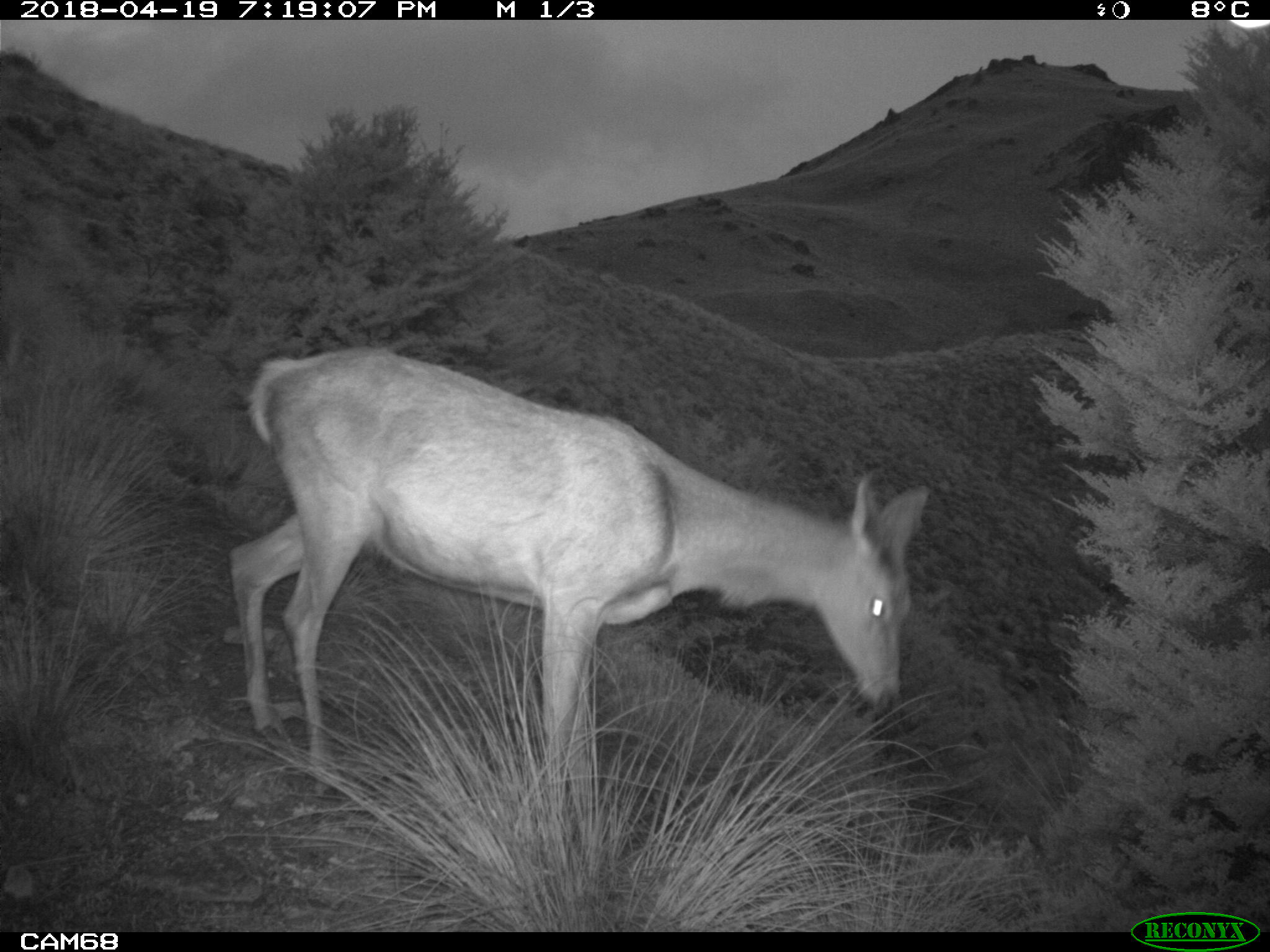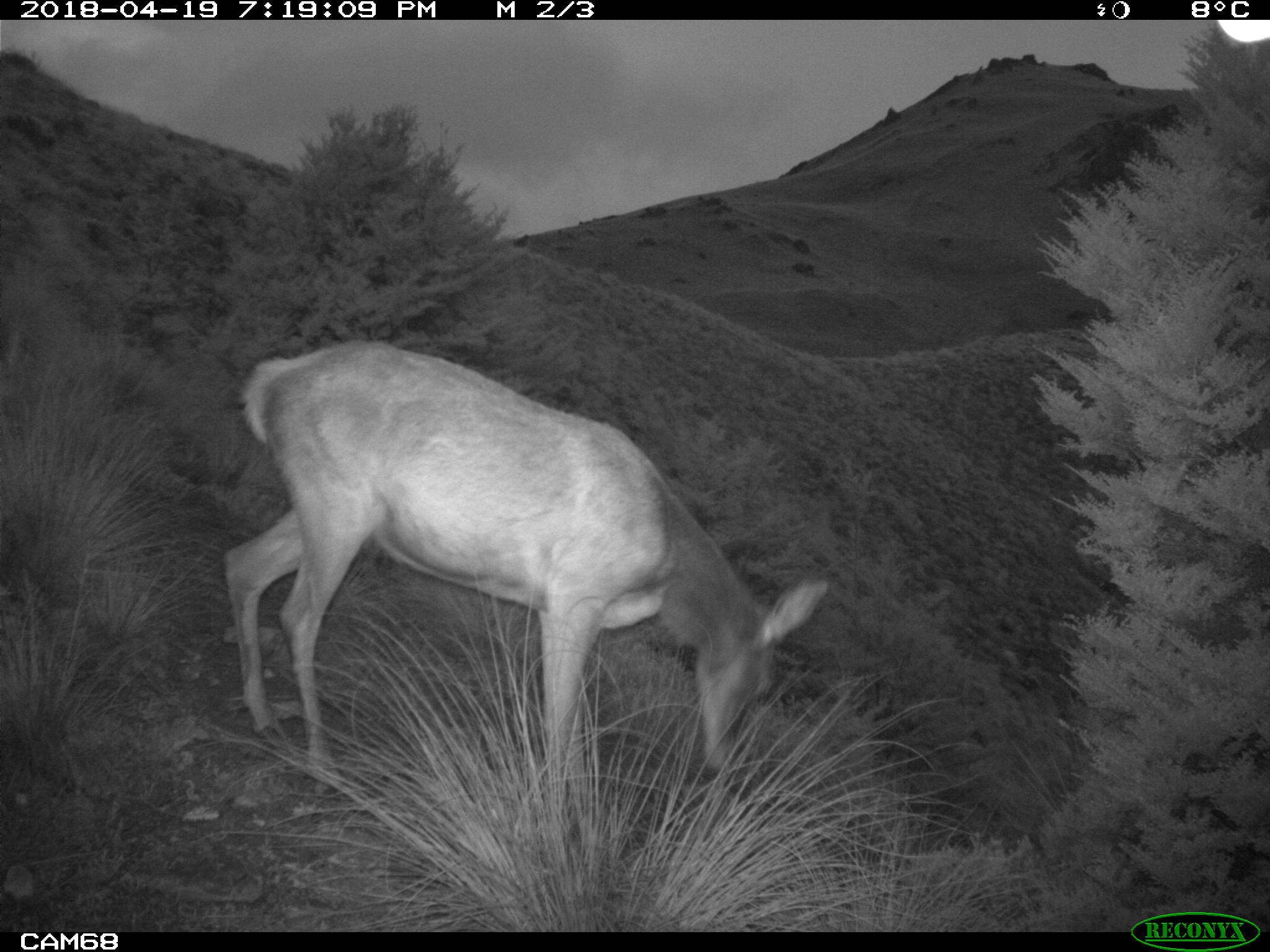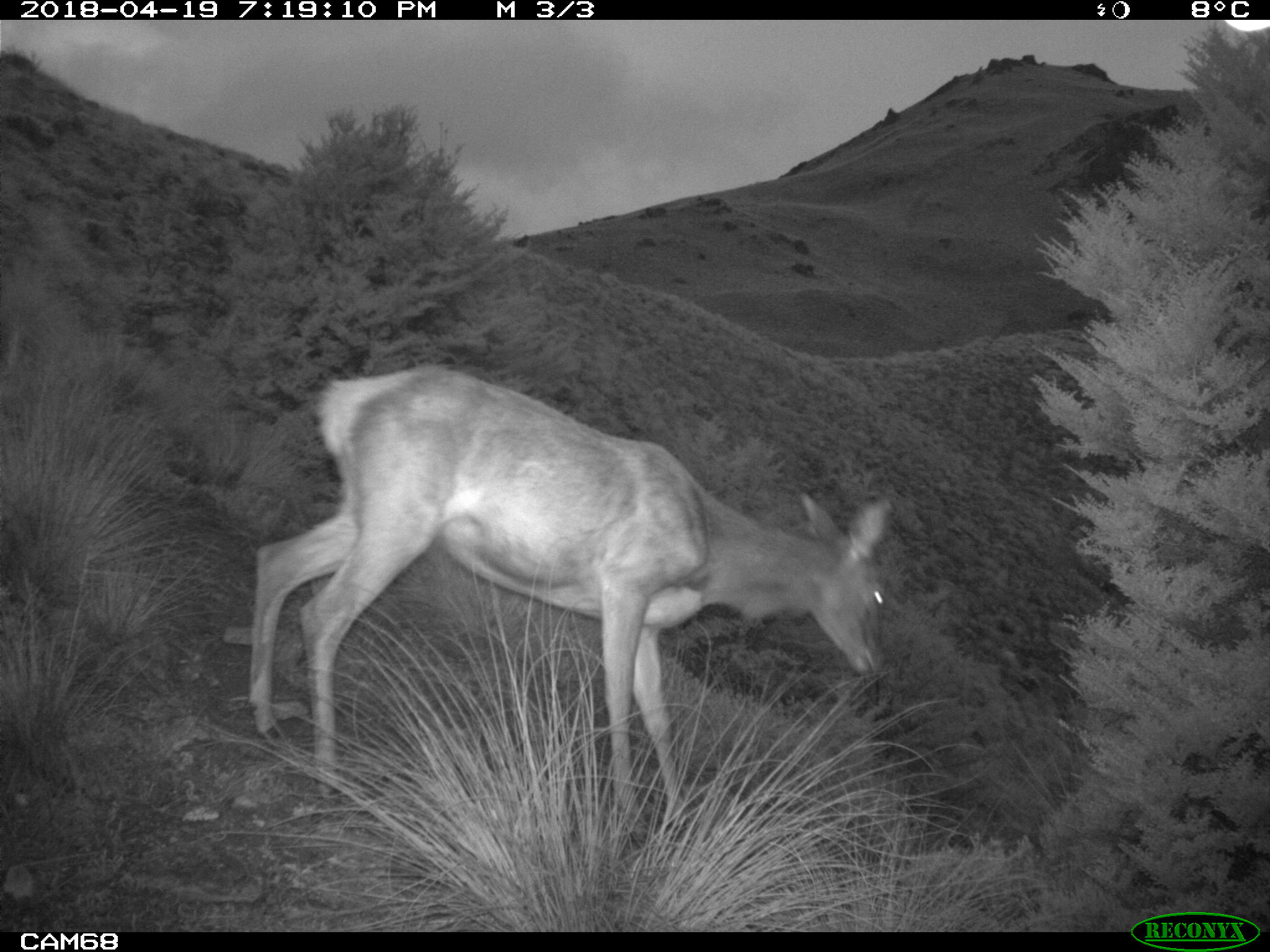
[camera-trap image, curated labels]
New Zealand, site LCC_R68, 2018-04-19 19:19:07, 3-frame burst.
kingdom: Animalia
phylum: Chordata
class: Mammalia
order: Artiodactyla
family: Cervidae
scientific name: Cervidae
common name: deer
Deer (Cervidae).